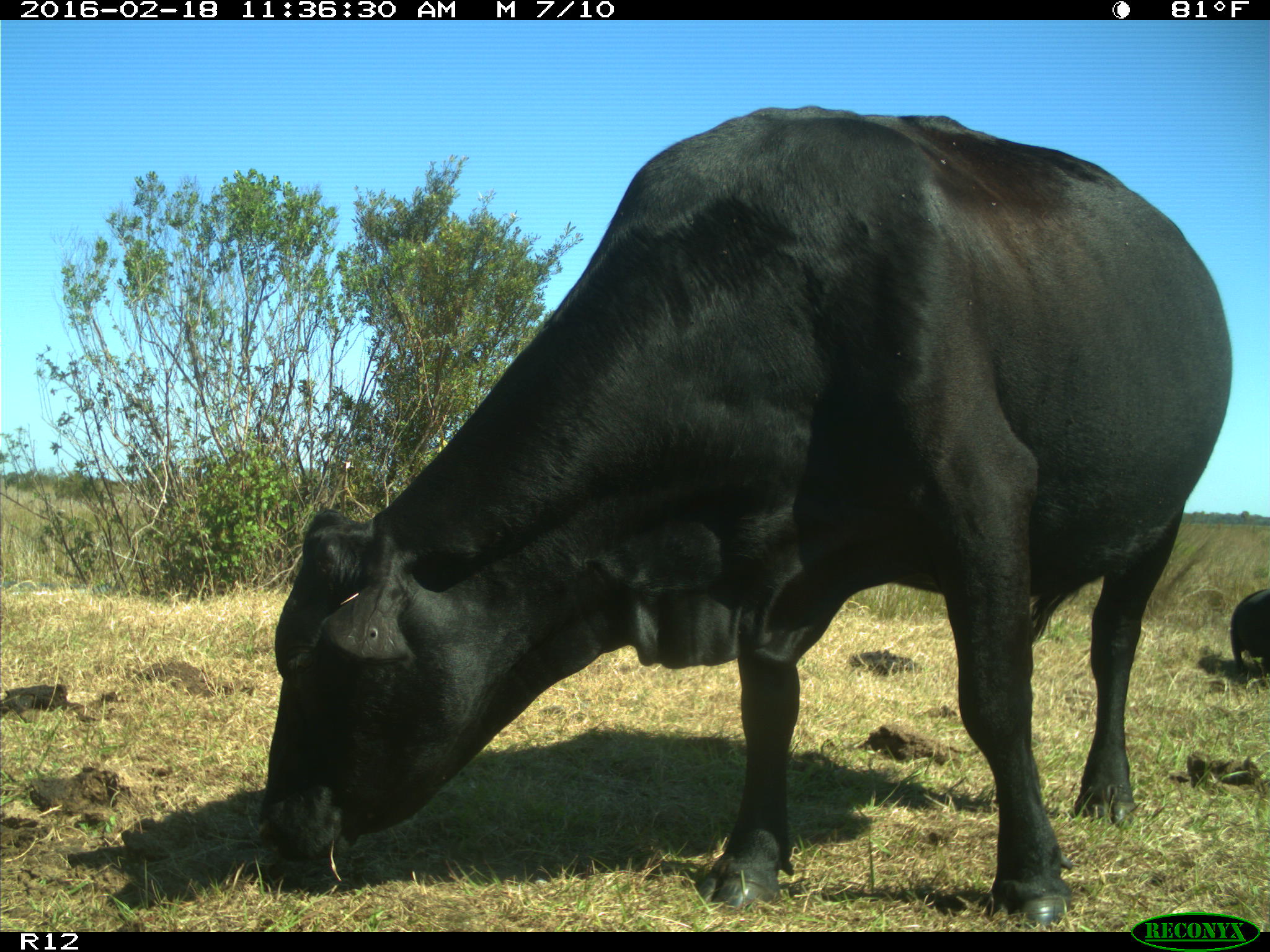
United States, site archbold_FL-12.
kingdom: Animalia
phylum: Chordata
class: Mammalia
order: Artiodactyla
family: Bovidae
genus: Bos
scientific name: Bos taurus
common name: domestic cow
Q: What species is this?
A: Bos taurus (domestic cow).